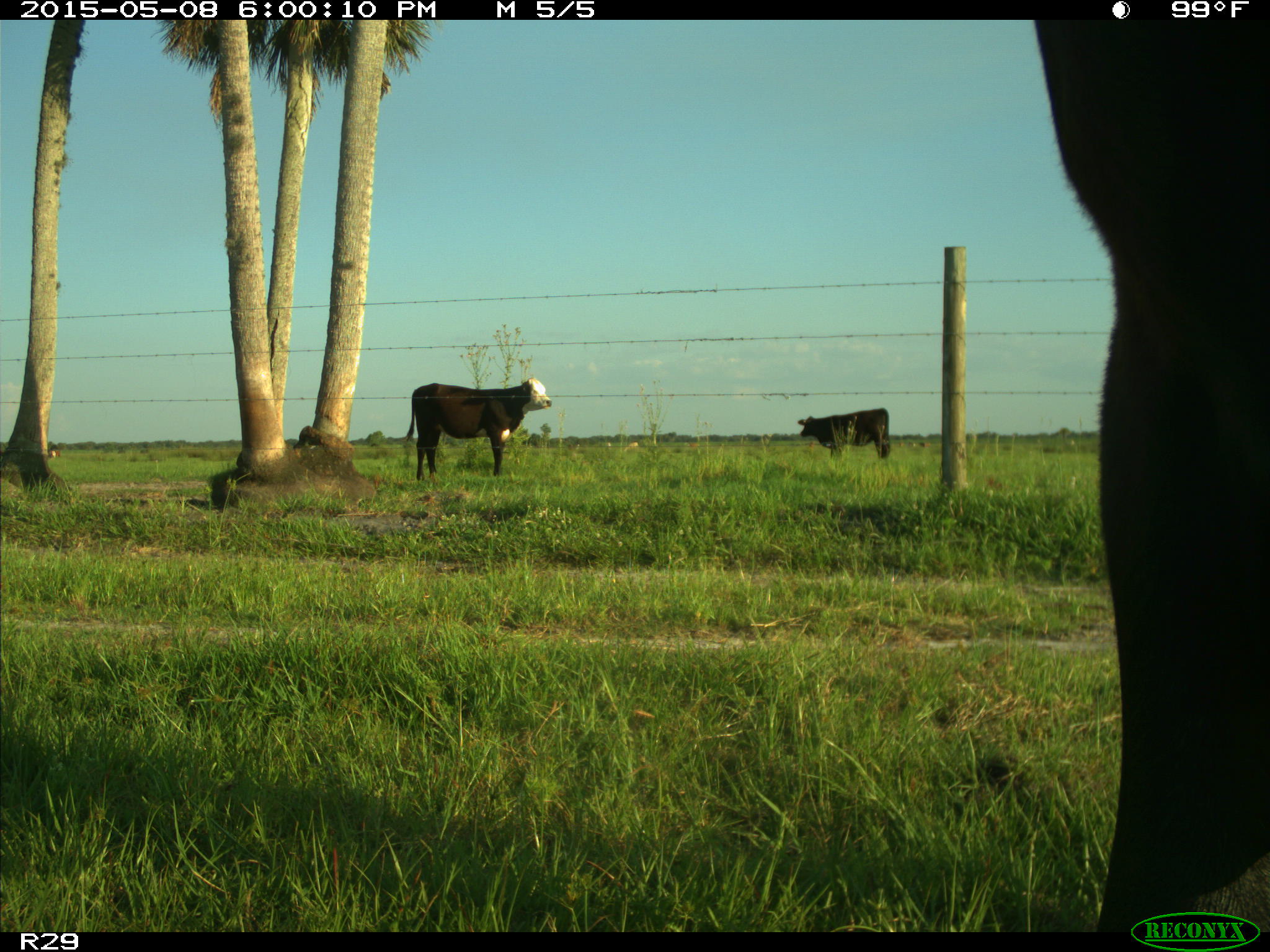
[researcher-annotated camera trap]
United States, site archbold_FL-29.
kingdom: Animalia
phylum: Chordata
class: Mammalia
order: Artiodactyla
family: Bovidae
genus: Bos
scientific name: Bos taurus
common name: domestic cow